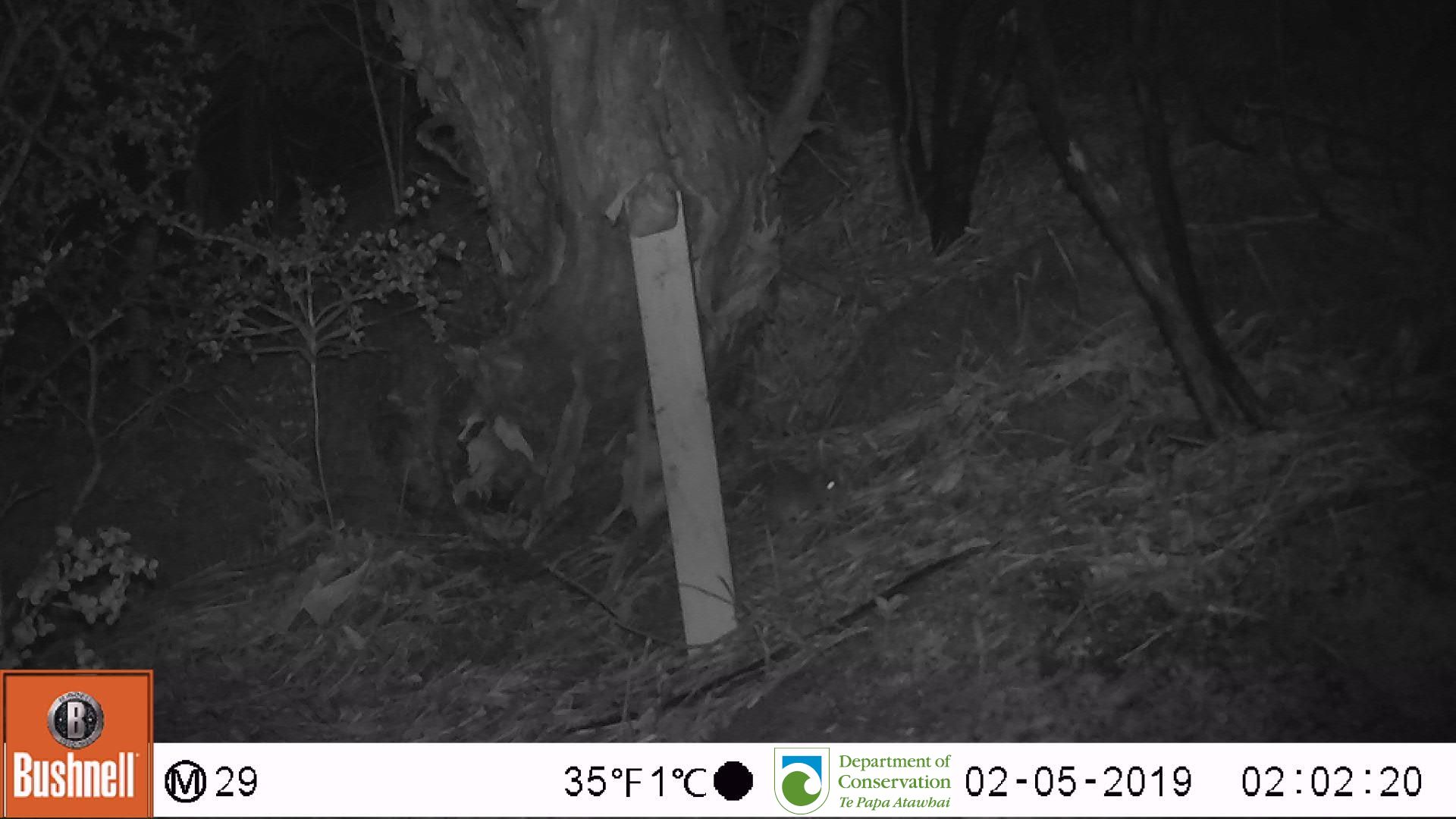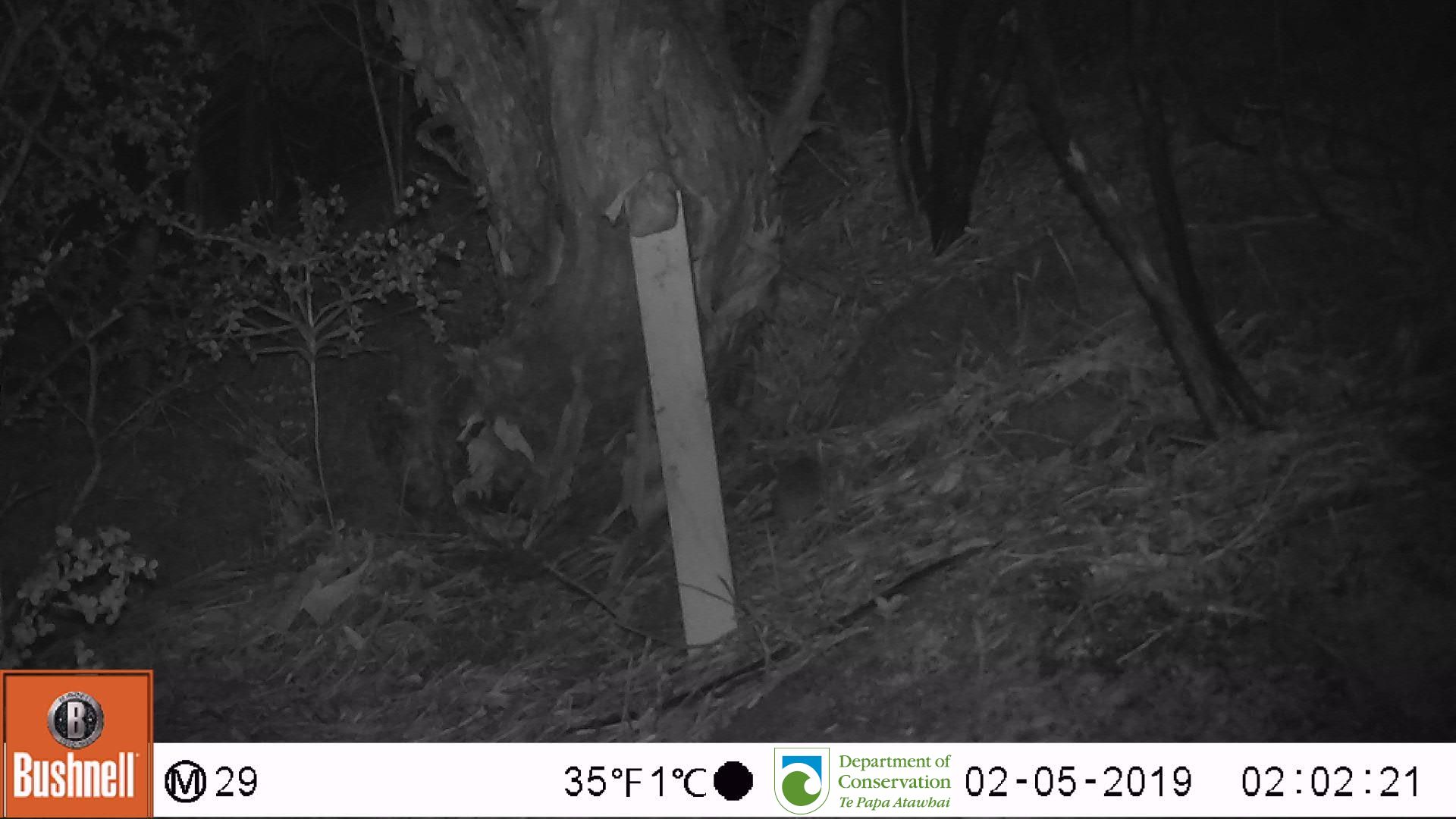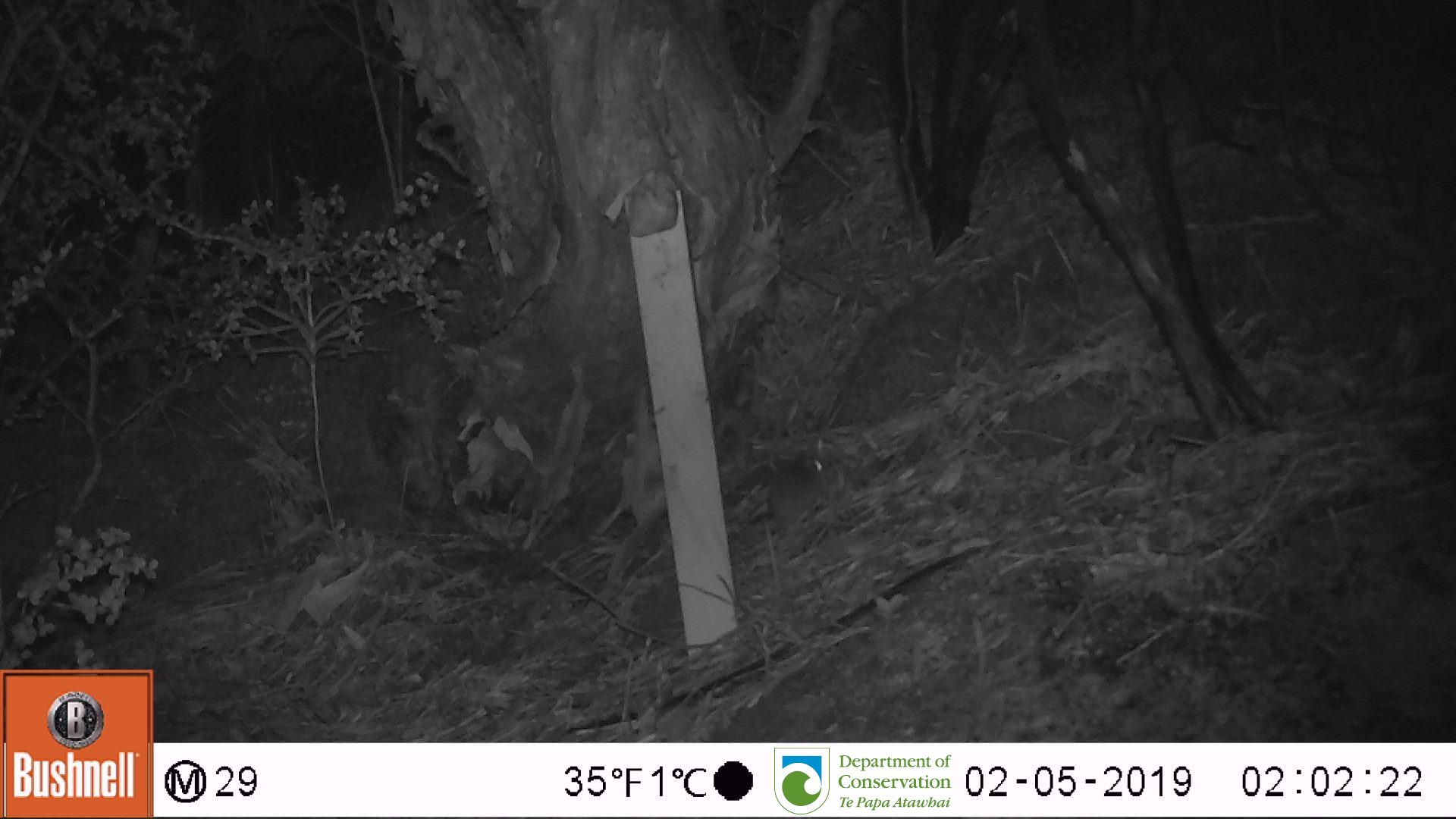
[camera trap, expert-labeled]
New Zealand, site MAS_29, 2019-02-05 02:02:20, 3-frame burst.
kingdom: Animalia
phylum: Chordata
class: Mammalia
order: Rodentia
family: Muridae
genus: Mus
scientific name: Mus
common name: mouse